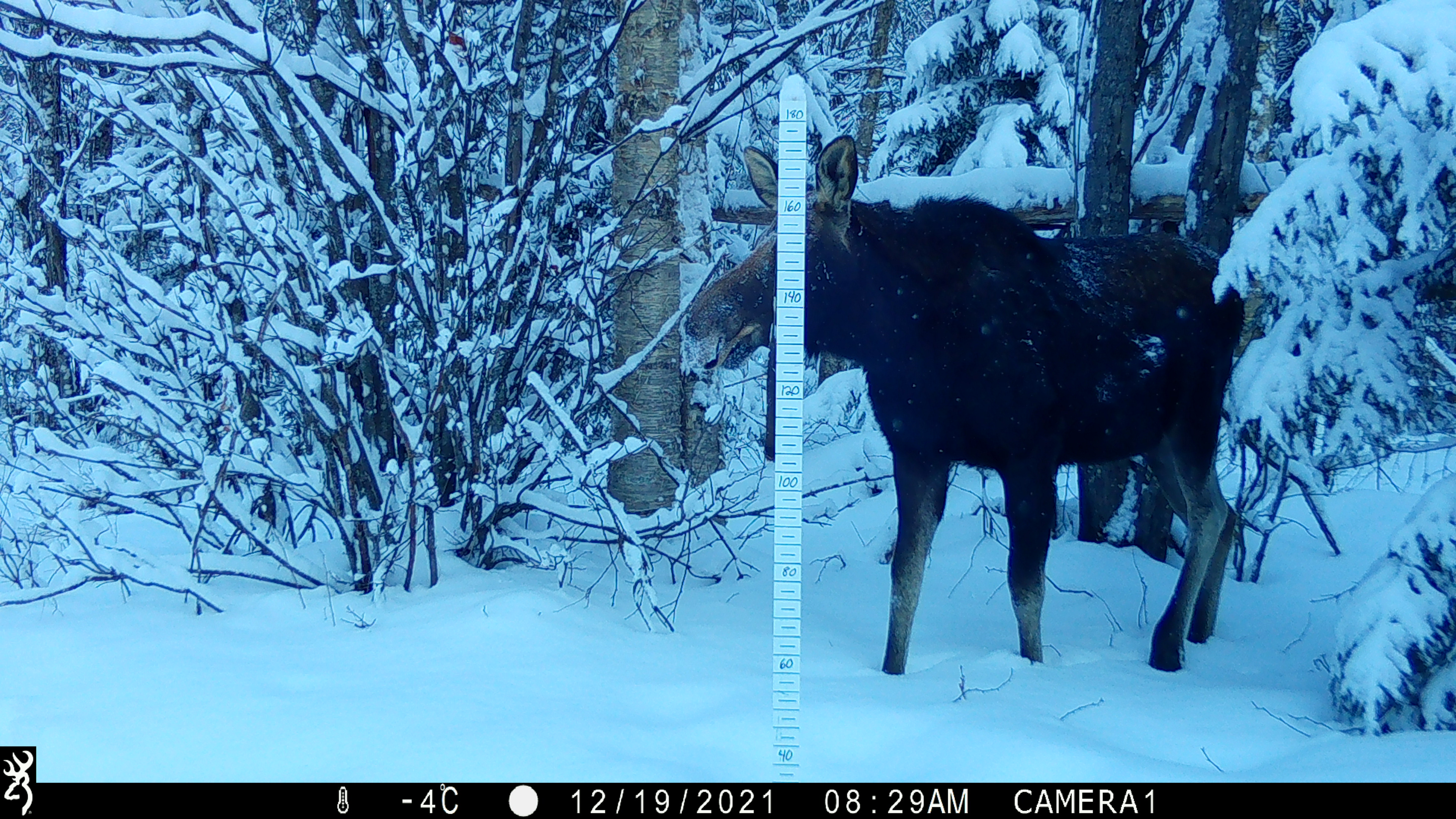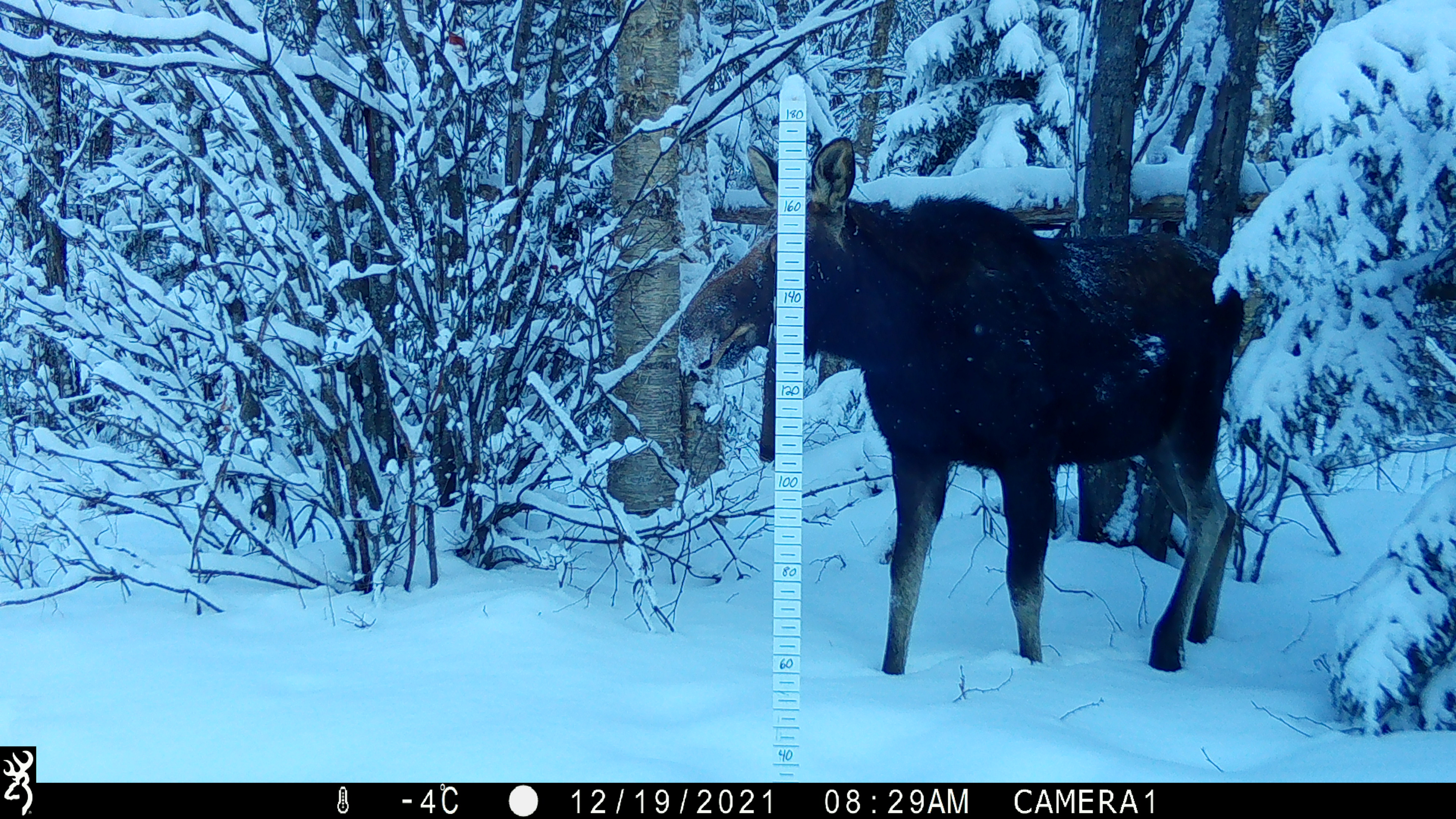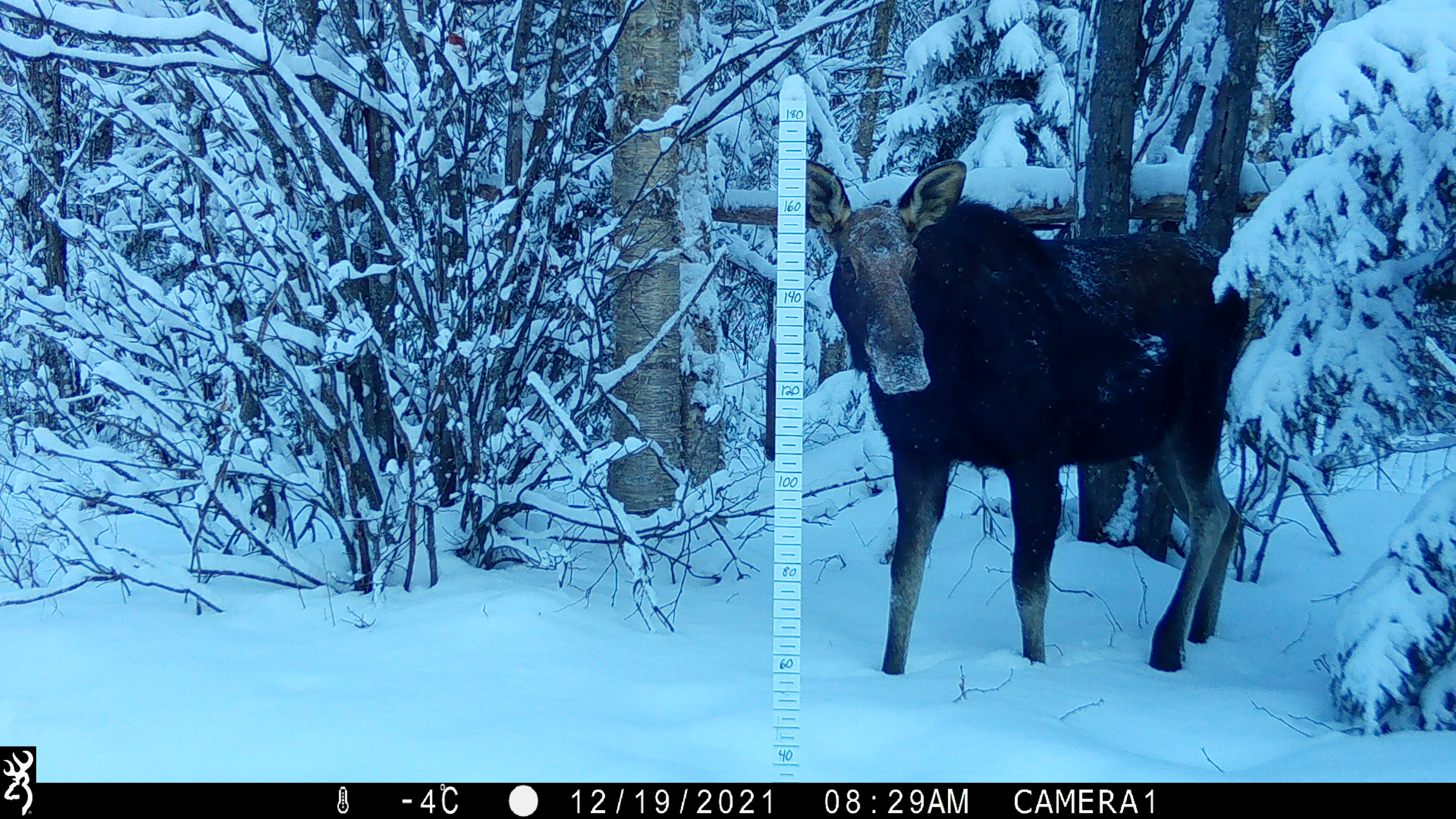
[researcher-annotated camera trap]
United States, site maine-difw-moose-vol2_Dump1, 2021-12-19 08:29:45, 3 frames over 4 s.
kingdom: Animalia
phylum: Chordata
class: Mammalia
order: Artiodactyla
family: Cervidae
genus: Alces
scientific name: Alces alces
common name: moose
Moose (Alces alces).